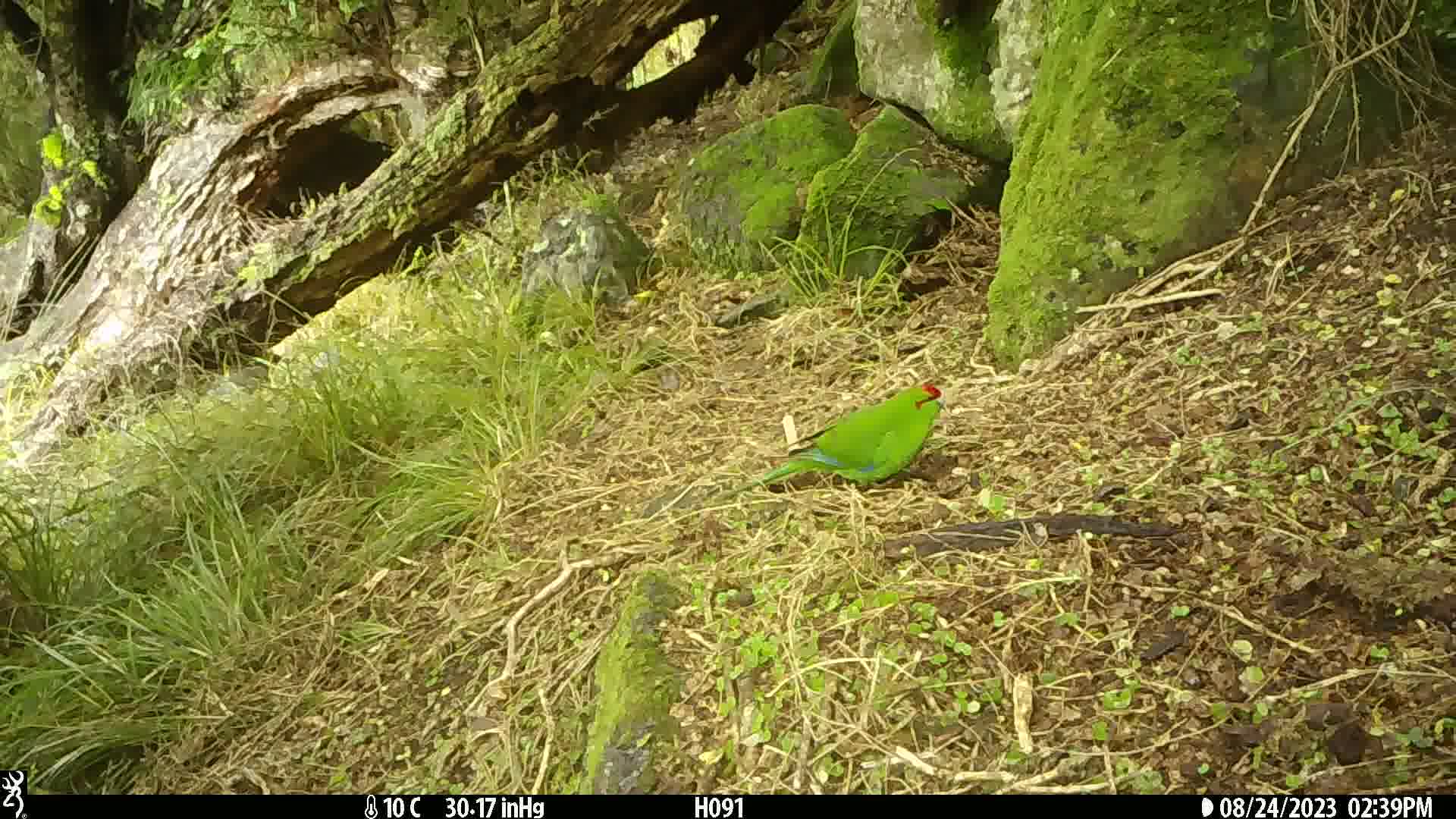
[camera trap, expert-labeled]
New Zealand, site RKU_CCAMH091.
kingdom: Animalia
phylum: Chordata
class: Aves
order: Psittaciformes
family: Psittaculidae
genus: Cyanoramphus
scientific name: Cyanoramphus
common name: parakeet